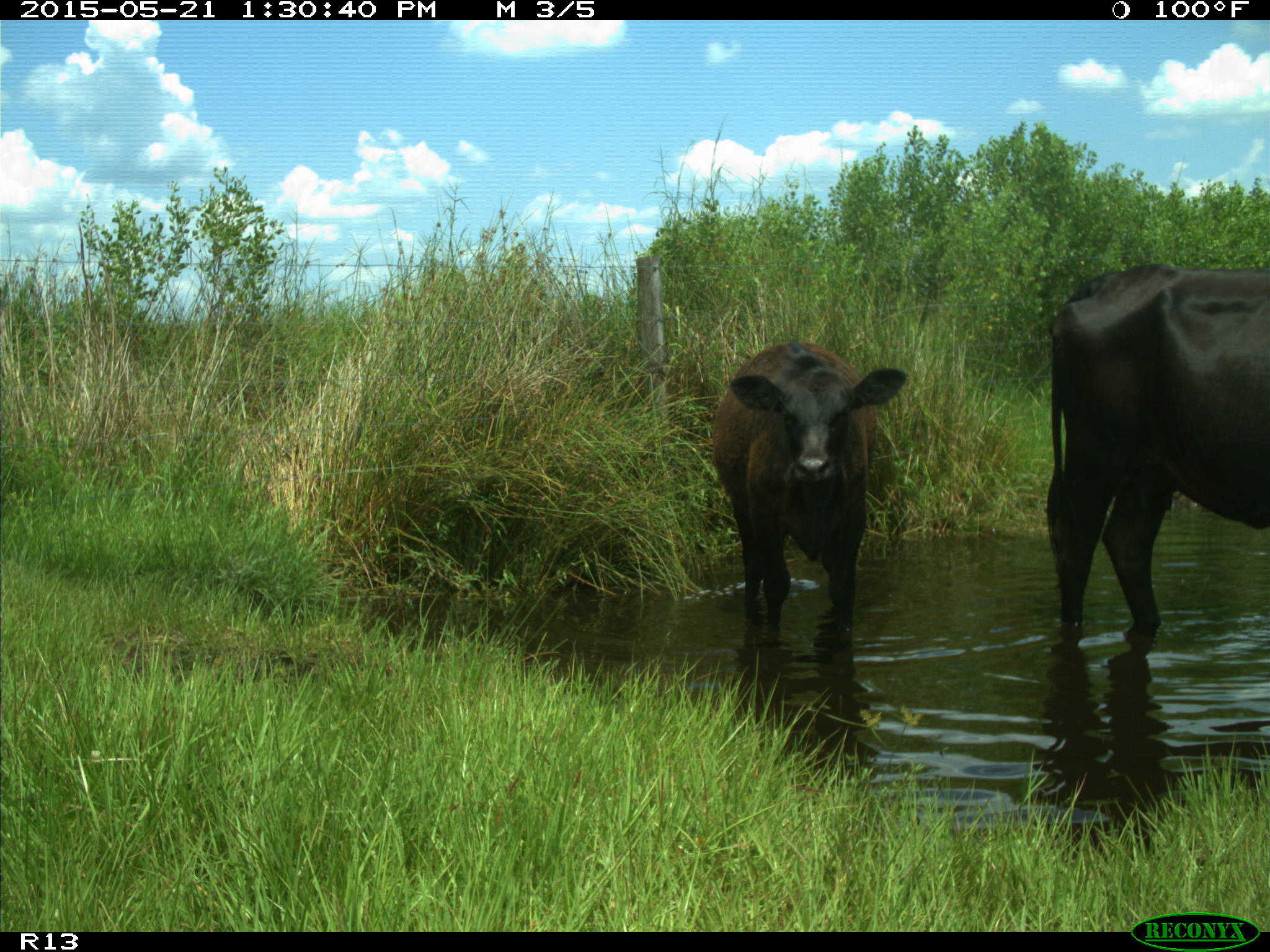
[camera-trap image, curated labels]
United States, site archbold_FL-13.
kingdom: Animalia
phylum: Chordata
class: Mammalia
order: Artiodactyla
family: Bovidae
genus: Bos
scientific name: Bos taurus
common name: domestic cow